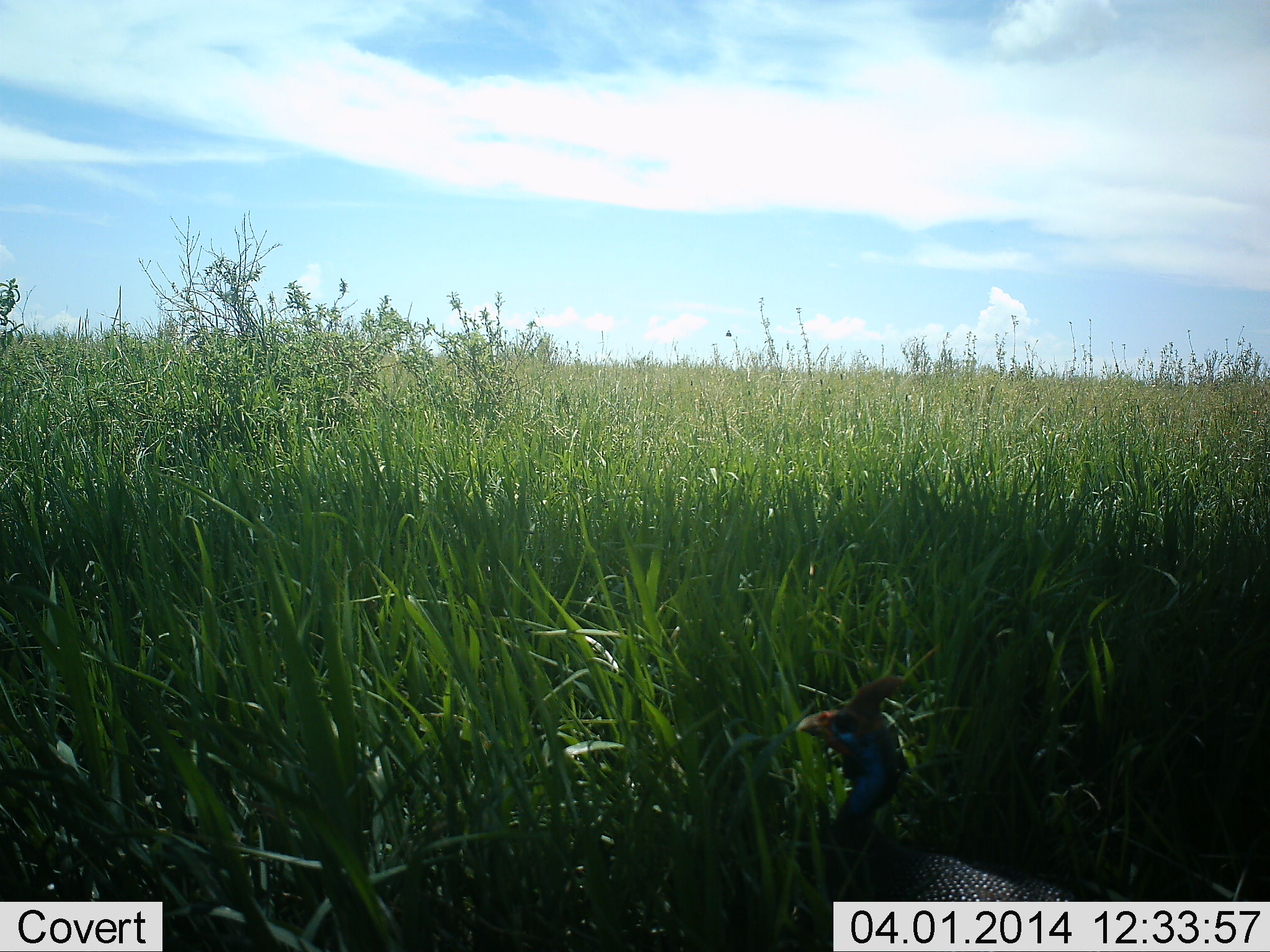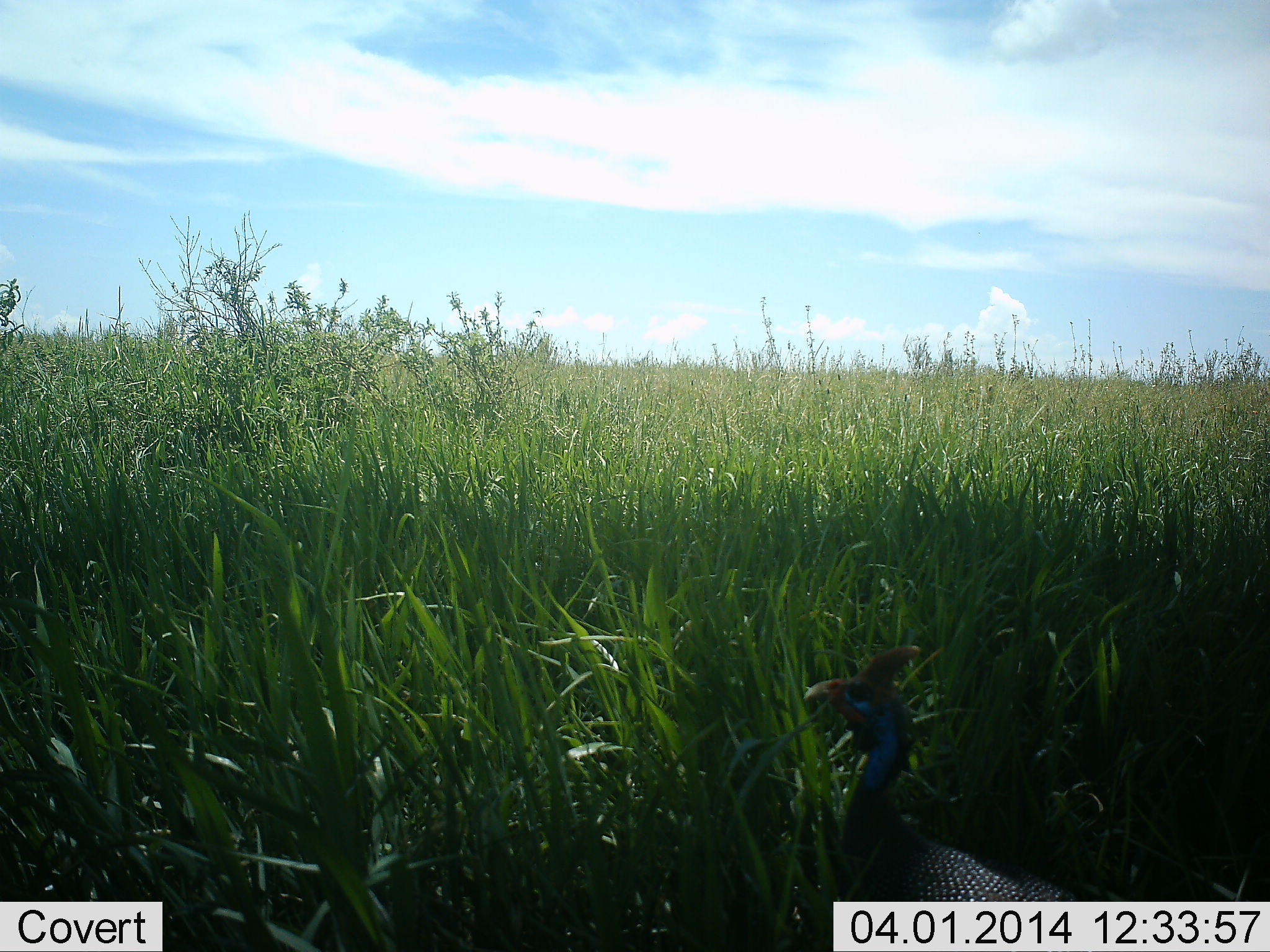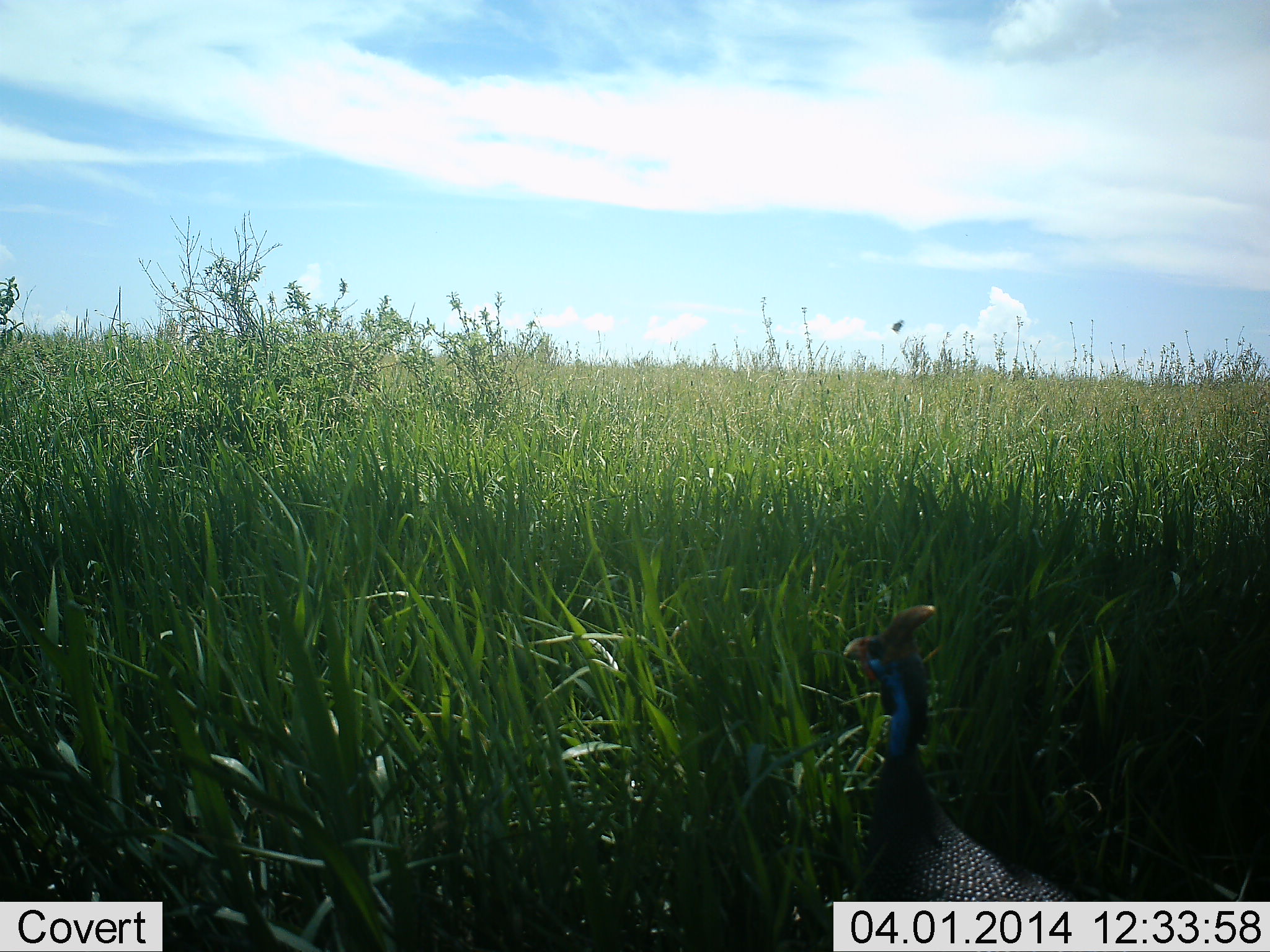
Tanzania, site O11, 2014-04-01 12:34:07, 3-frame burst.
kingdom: Animalia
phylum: Chordata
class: Aves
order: Galliformes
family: Numididae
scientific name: Numididae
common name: guinea fowl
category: guineafowl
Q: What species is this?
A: Guineafowl (guinea fowl) (Numididae).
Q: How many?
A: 1.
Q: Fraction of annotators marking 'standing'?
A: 73%.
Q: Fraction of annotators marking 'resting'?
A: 0%.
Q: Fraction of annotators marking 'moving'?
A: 27%.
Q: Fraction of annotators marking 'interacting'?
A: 0%.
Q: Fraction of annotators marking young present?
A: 0%.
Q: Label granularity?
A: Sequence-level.